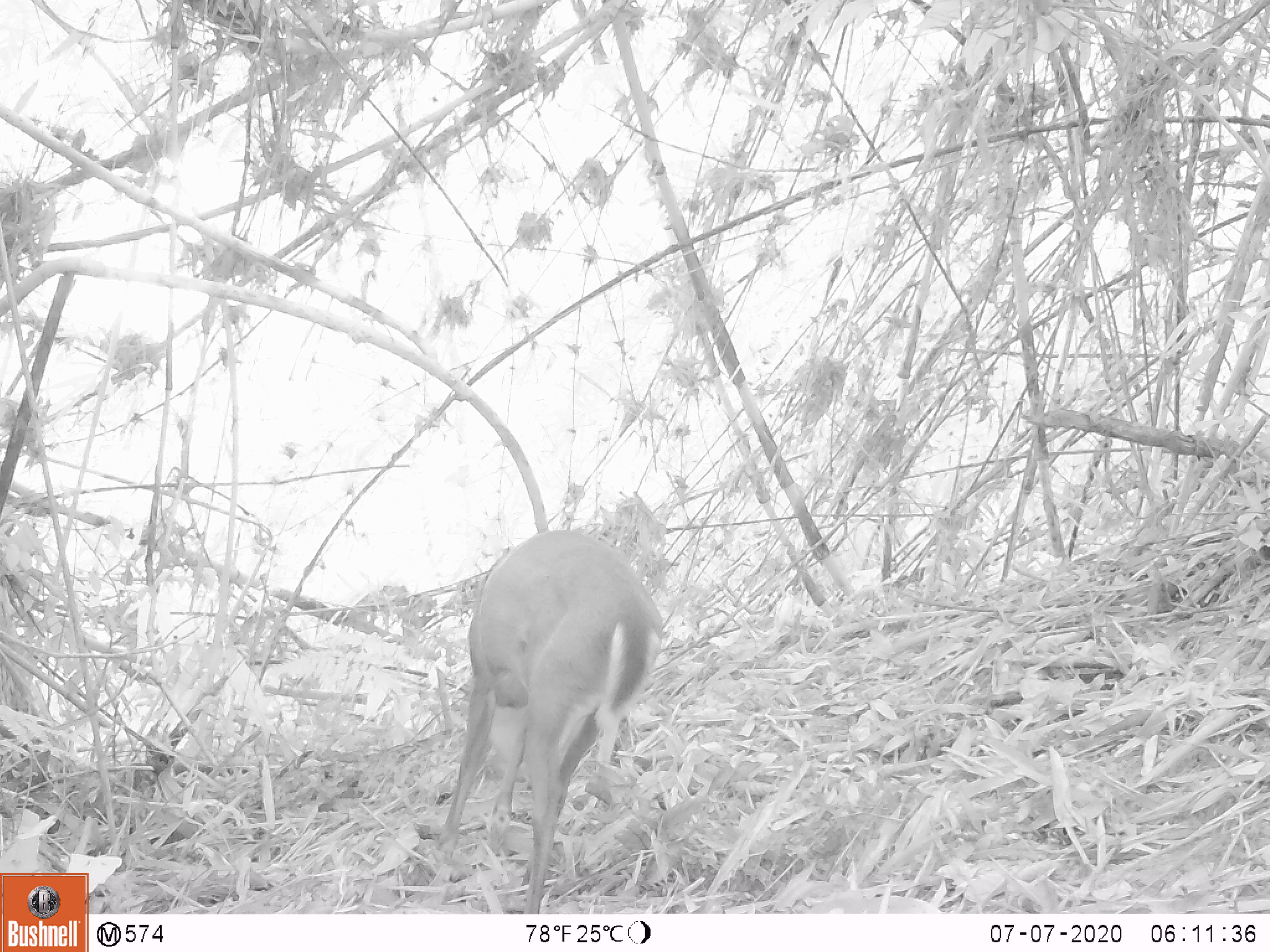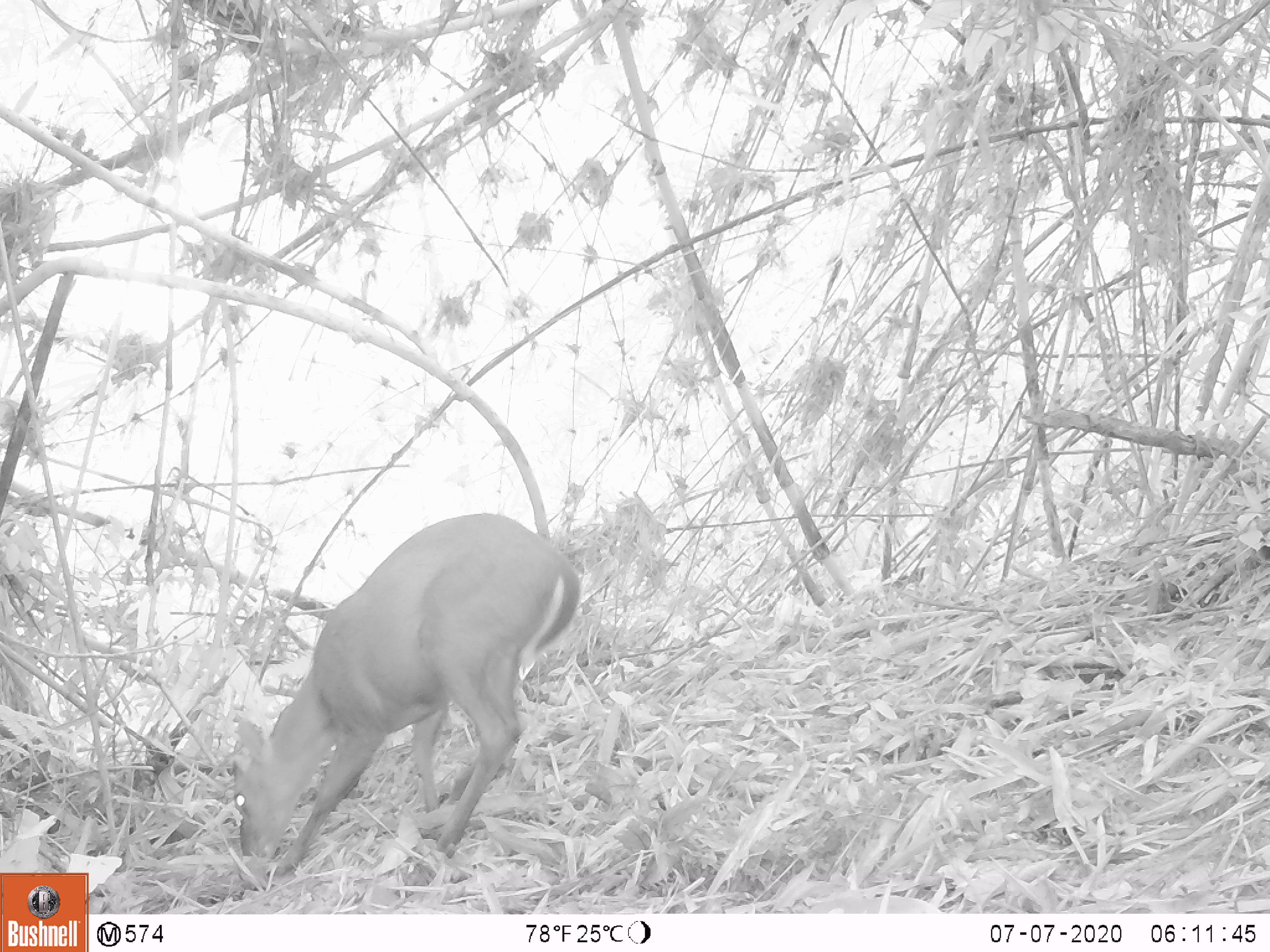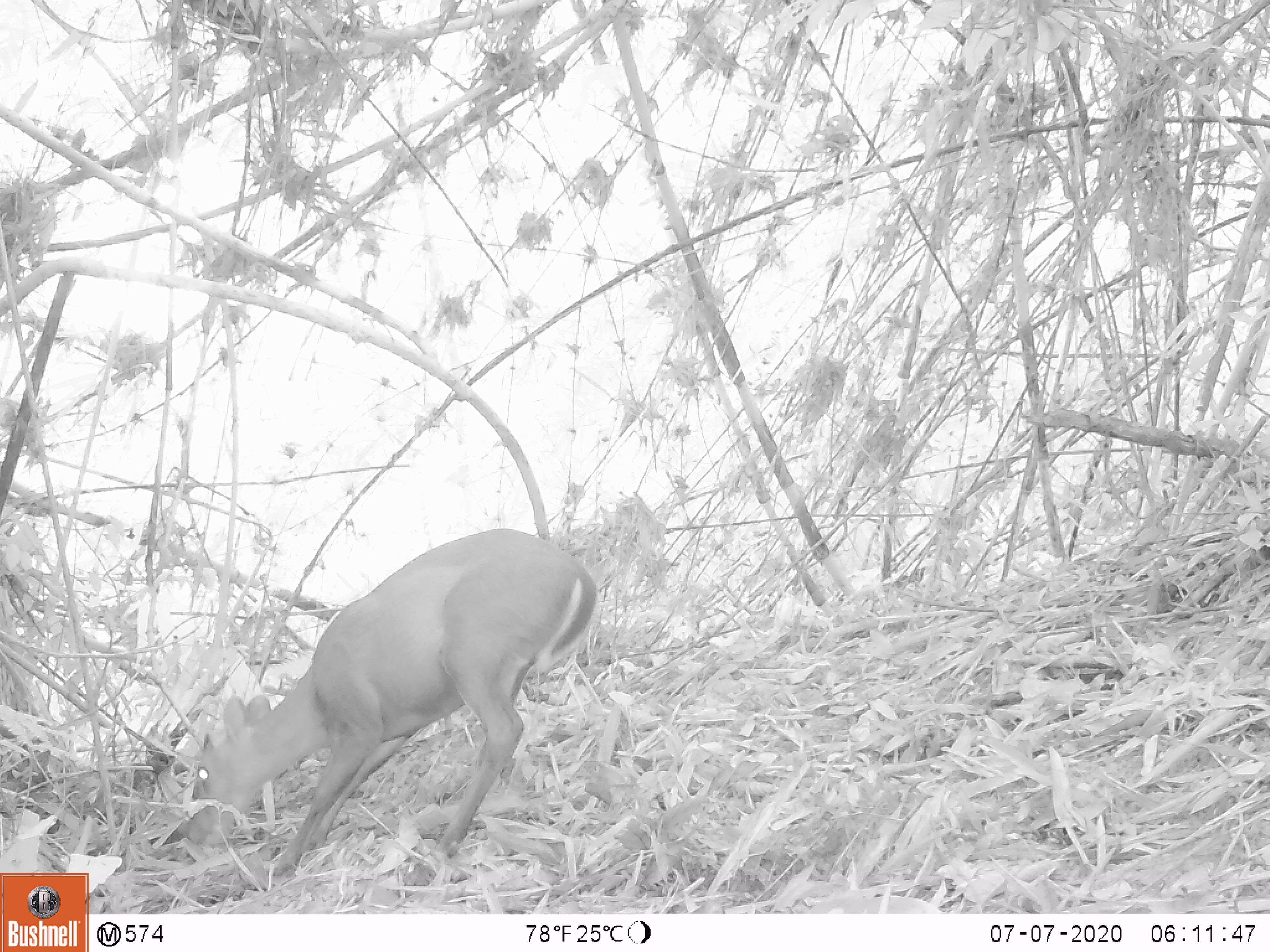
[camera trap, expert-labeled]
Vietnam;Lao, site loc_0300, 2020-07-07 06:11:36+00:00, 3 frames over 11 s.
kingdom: Animalia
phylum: Chordata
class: Mammalia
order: Artiodactyla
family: Cervidae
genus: Muntiacus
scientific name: Muntiacus rooseveltorum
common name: roosevelt's muntjac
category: roosevelts muntjac group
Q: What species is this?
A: Roosevelts muntjac group (roosevelt's muntjac) (Muntiacus rooseveltorum).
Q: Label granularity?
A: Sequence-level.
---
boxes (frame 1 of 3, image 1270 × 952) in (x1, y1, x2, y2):
roosevelts muntjac group: (436, 530, 664, 914)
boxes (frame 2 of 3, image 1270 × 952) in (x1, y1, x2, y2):
roosevelts muntjac group: (234, 512, 582, 871)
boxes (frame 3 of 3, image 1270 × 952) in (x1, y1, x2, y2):
roosevelts muntjac group: (185, 527, 597, 877)